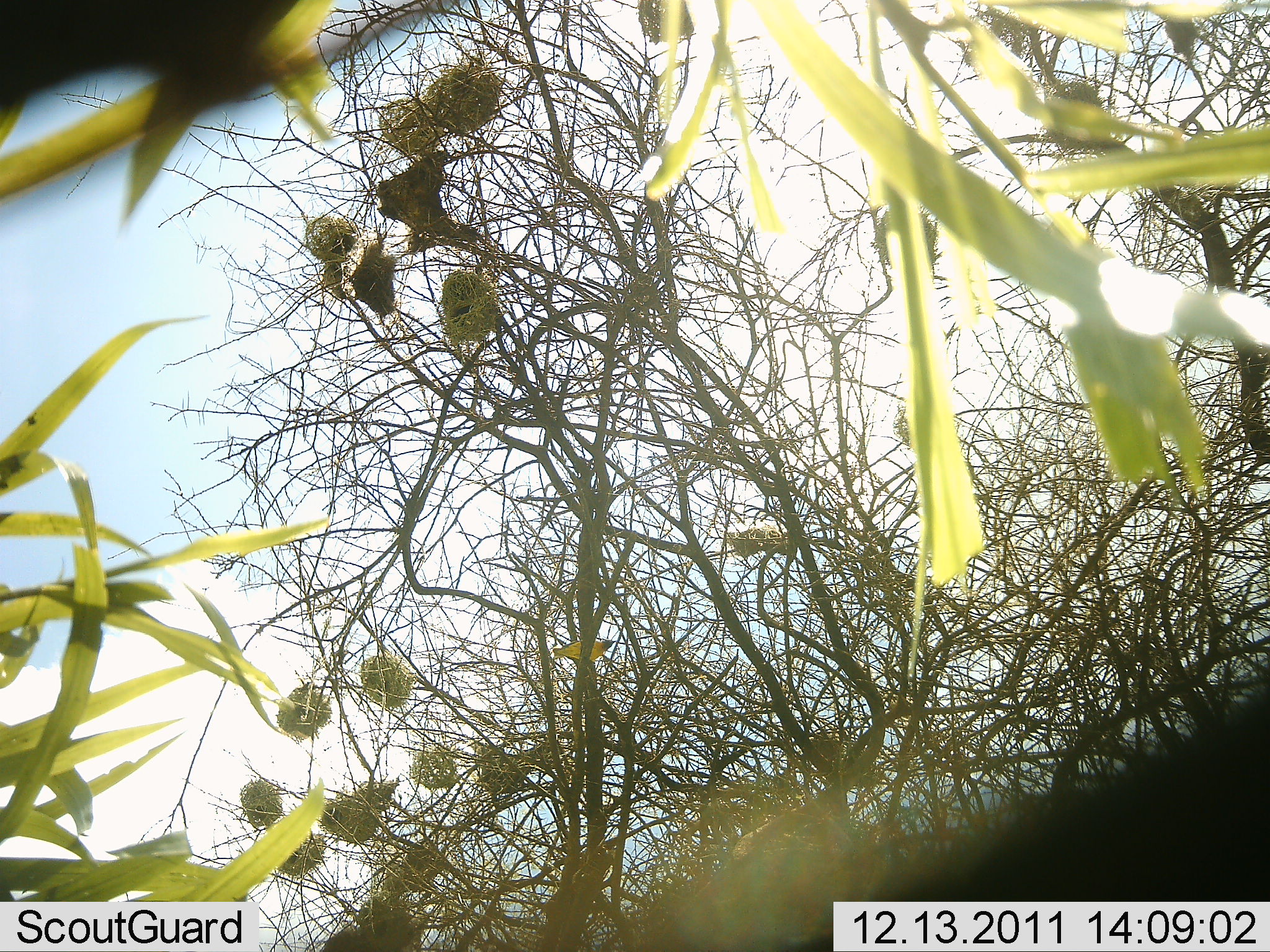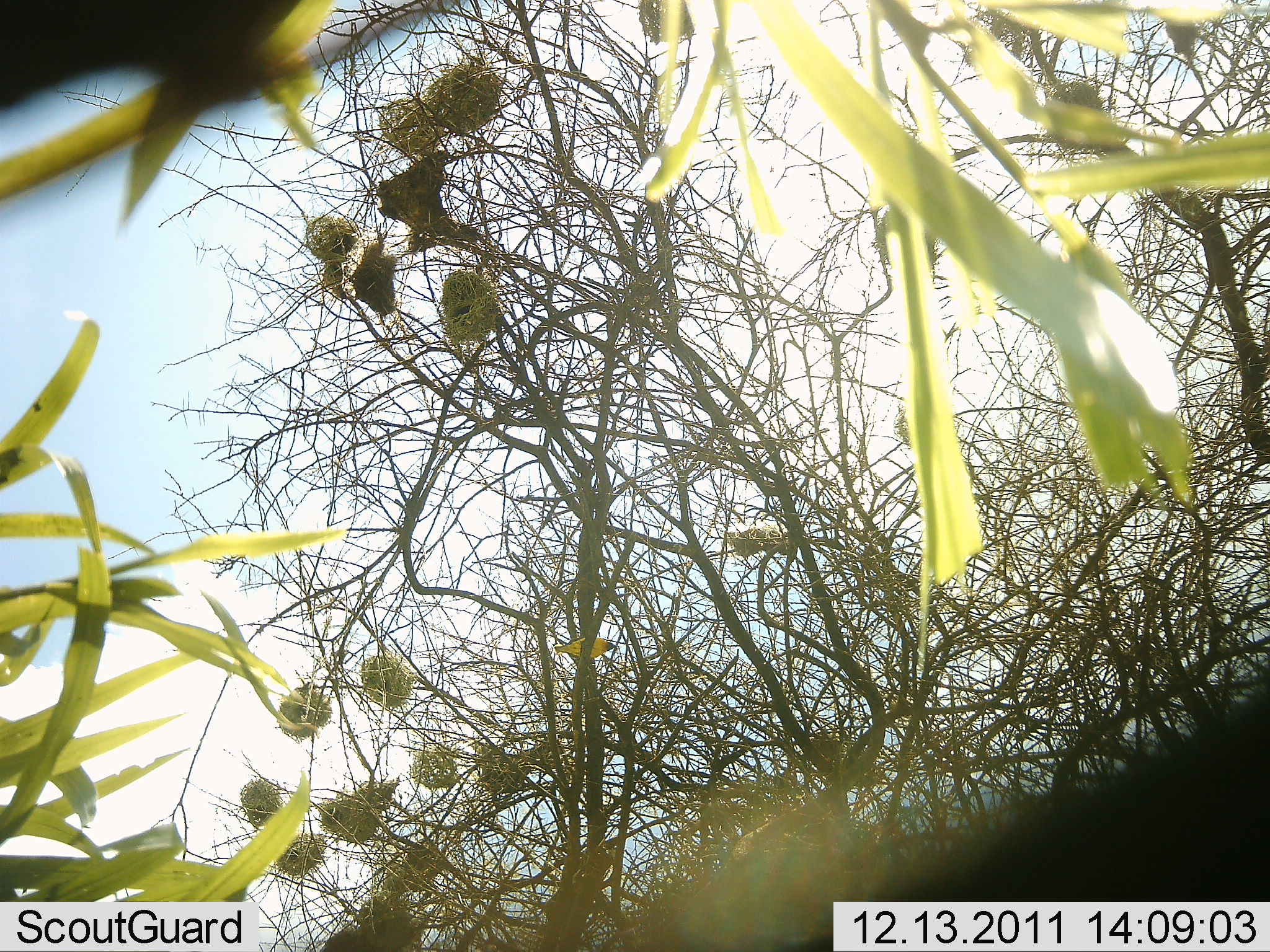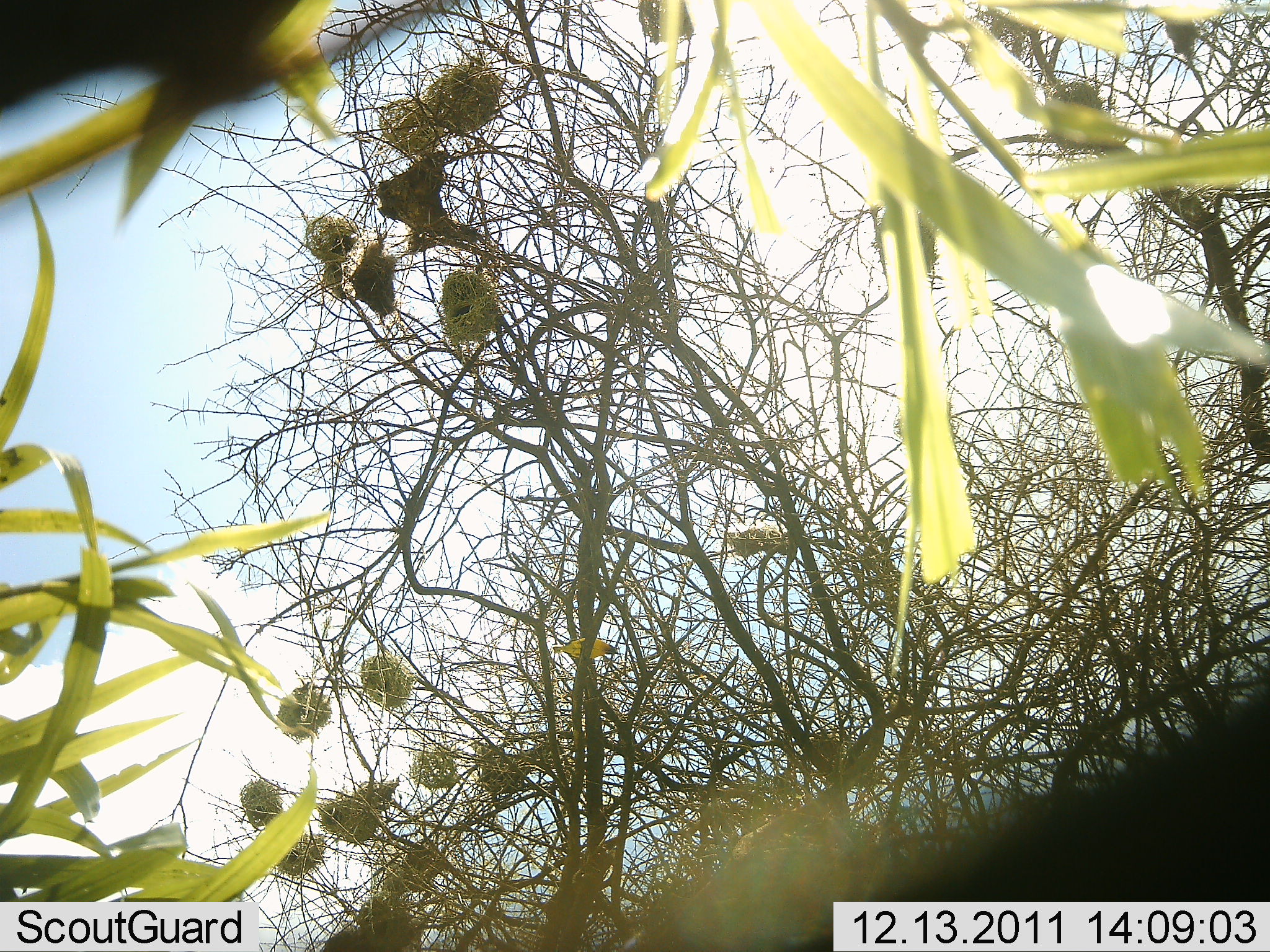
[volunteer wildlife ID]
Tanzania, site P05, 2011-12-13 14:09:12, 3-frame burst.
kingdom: Animalia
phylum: Chordata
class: Aves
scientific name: Aves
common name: bird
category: otherbird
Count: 1.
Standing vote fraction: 60%.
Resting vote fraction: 50%.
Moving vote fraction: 10%.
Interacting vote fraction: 0%.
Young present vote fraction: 0%.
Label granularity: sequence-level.